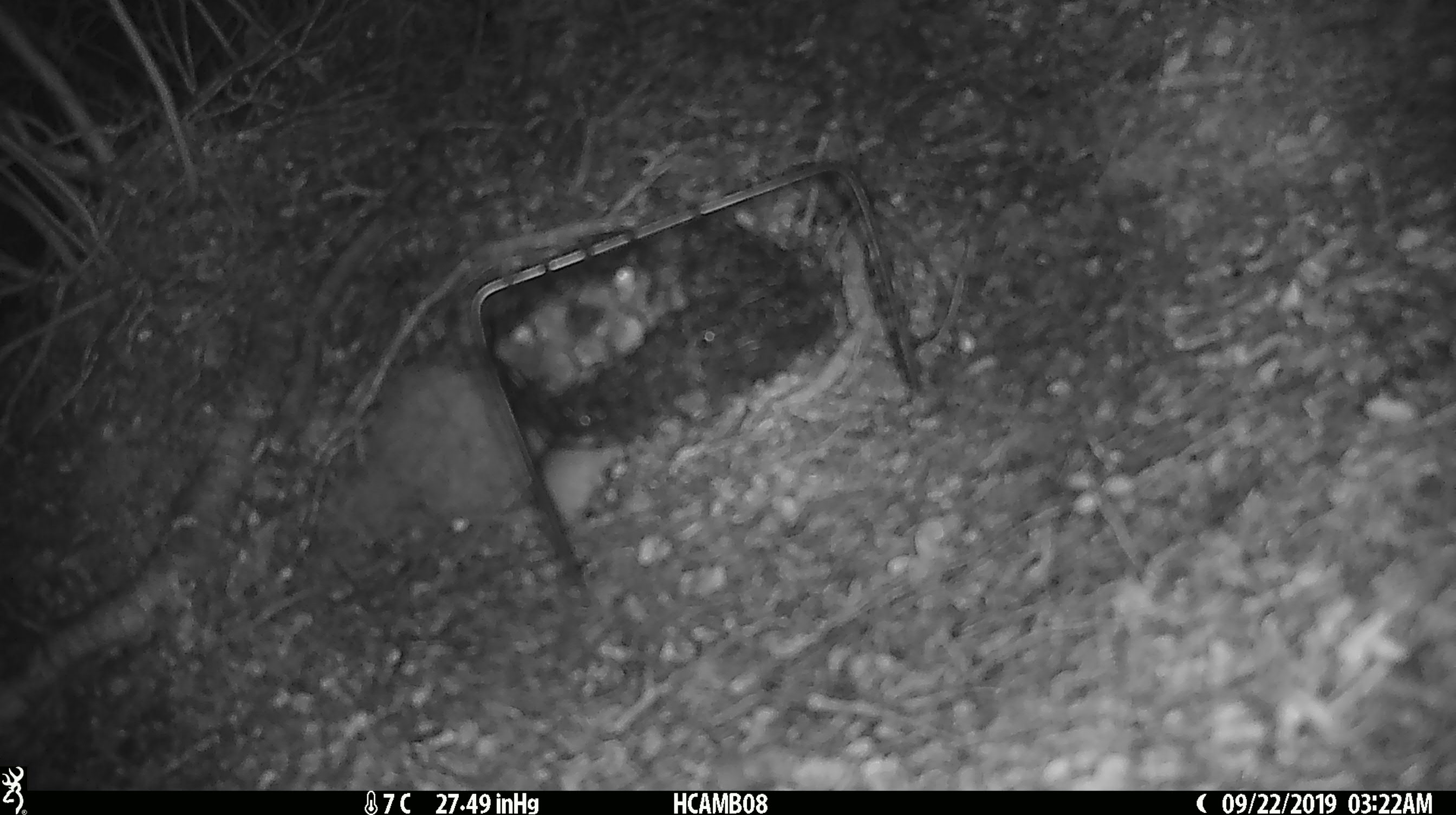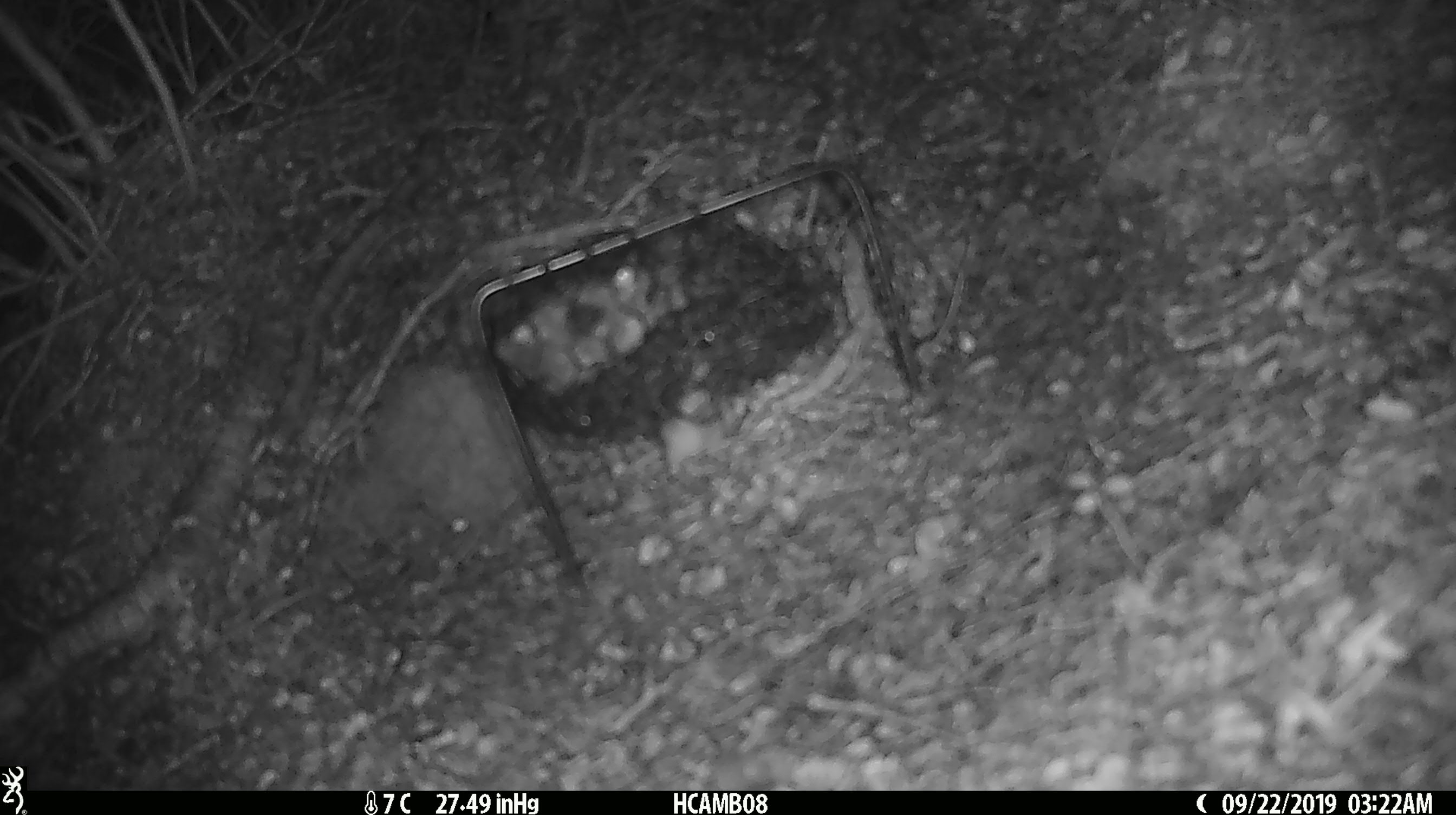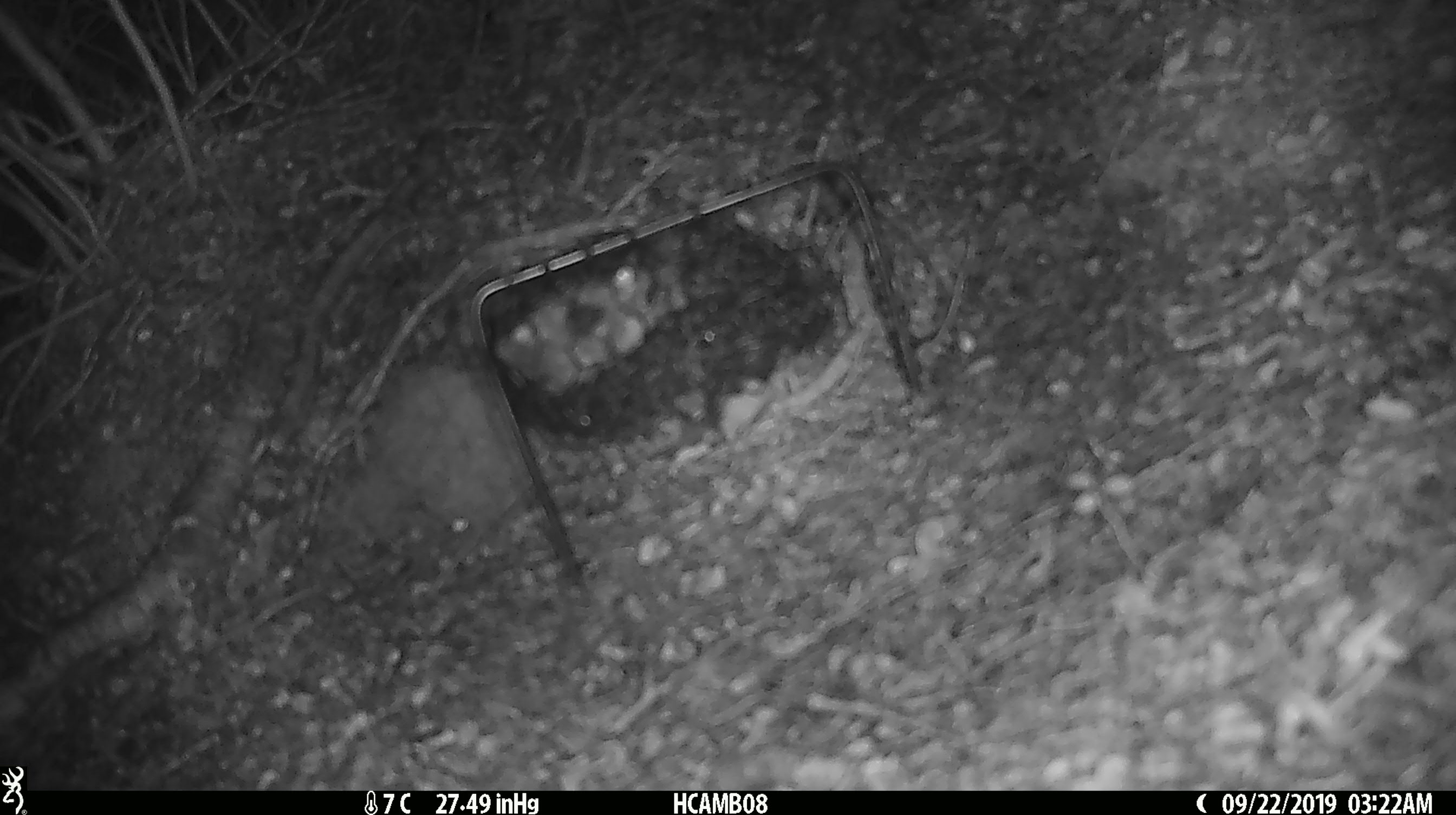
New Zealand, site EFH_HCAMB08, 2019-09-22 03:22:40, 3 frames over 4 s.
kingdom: Animalia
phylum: Chordata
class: Mammalia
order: Rodentia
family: Muridae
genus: Mus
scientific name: Mus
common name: mouse